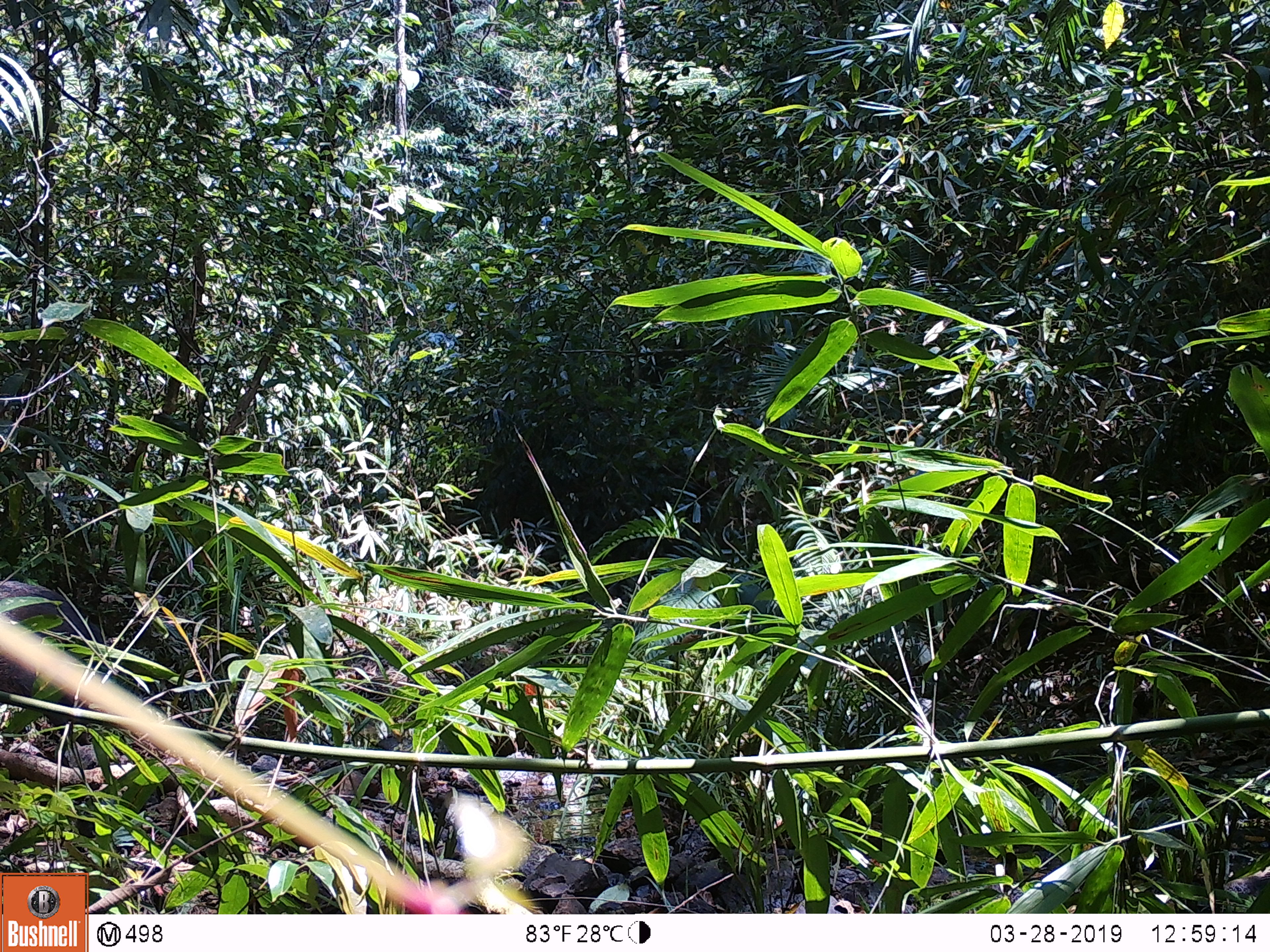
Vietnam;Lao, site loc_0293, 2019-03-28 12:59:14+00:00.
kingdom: Animalia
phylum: Chordata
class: Mammalia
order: Artiodactyla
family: Suidae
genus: Sus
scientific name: Sus scrofa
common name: eurasian wild pig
Eurasian wild pig (Sus scrofa). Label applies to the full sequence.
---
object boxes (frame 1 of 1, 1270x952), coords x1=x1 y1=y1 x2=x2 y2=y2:
eurasian wild pig: x1=0 y1=579 x2=101 y2=709